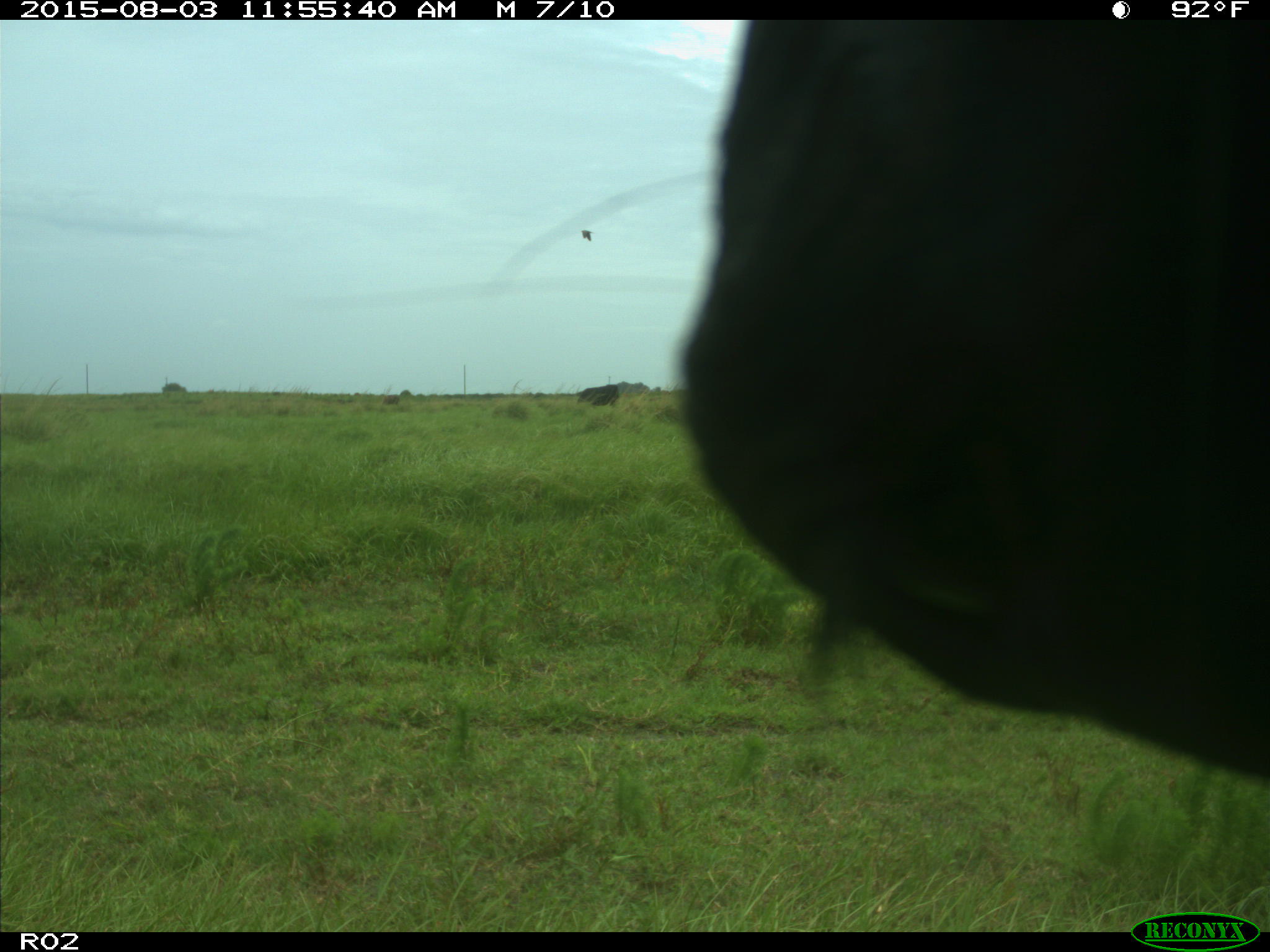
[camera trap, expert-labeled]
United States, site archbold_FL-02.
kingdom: Animalia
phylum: Chordata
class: Mammalia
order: Artiodactyla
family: Bovidae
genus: Bos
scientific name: Bos taurus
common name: domestic cow